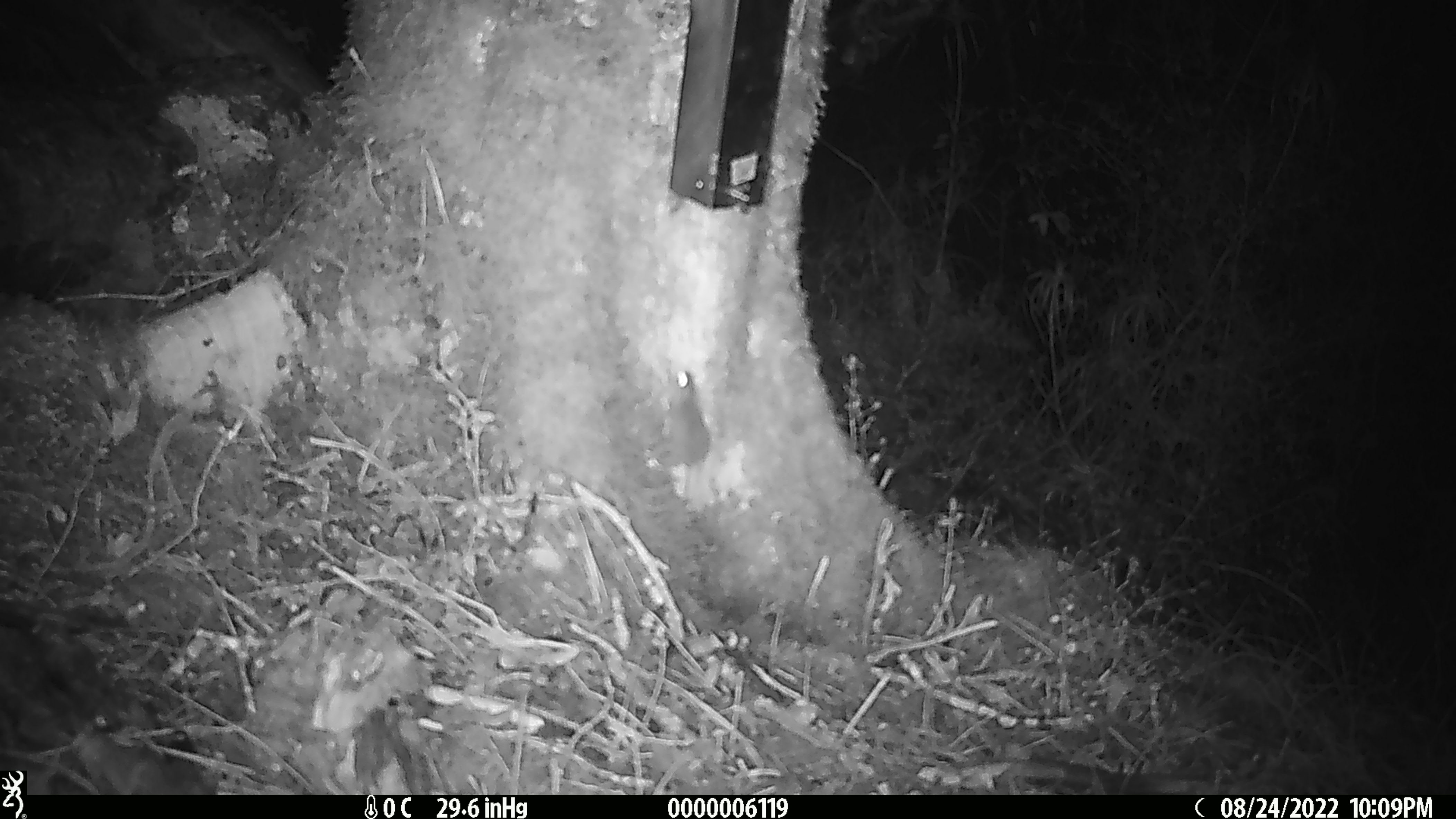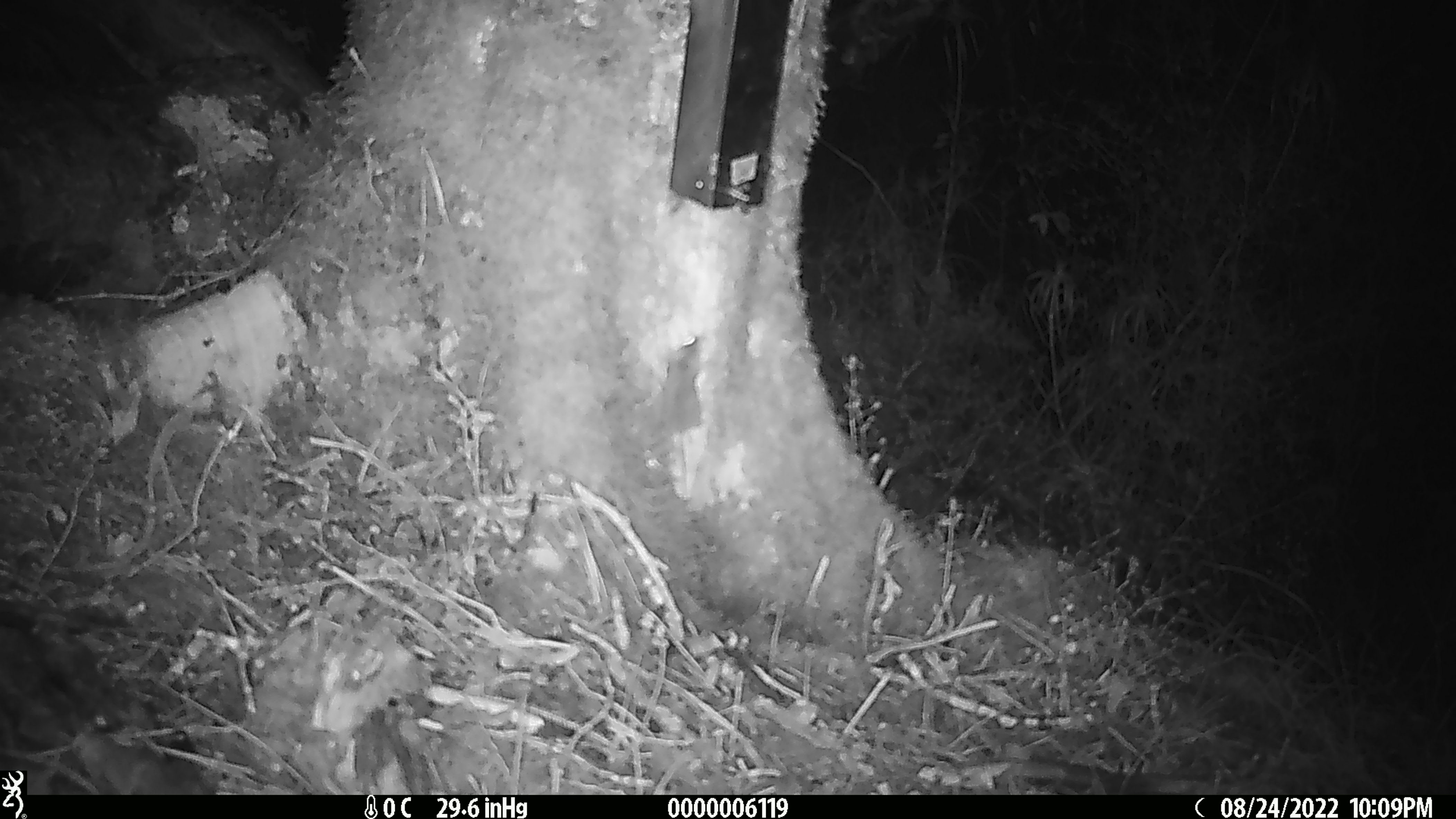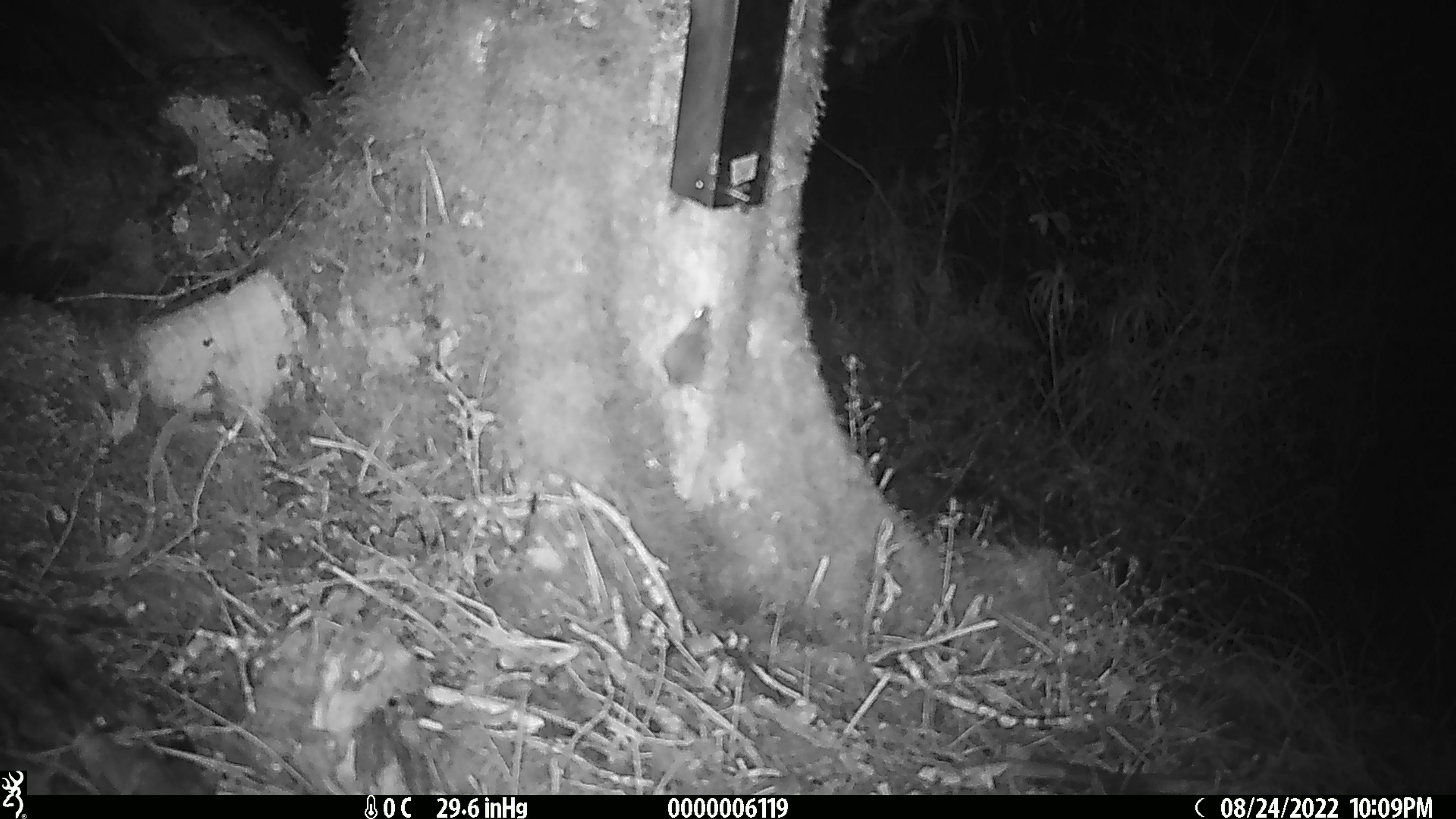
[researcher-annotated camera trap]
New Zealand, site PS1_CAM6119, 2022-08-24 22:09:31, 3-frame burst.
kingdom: Animalia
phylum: Chordata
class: Mammalia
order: Rodentia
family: Muridae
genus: Mus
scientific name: Mus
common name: mouse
Mouse (Mus).